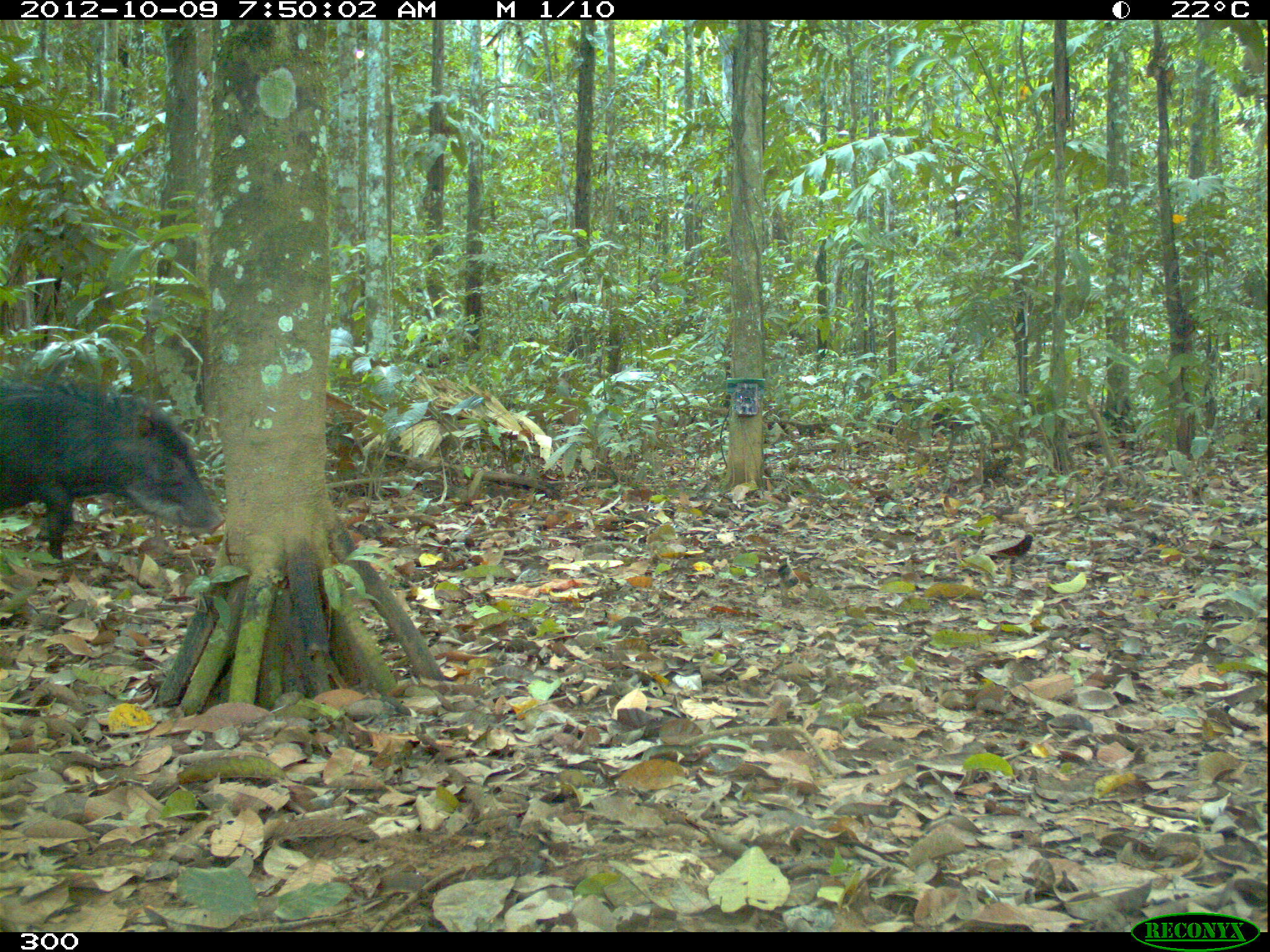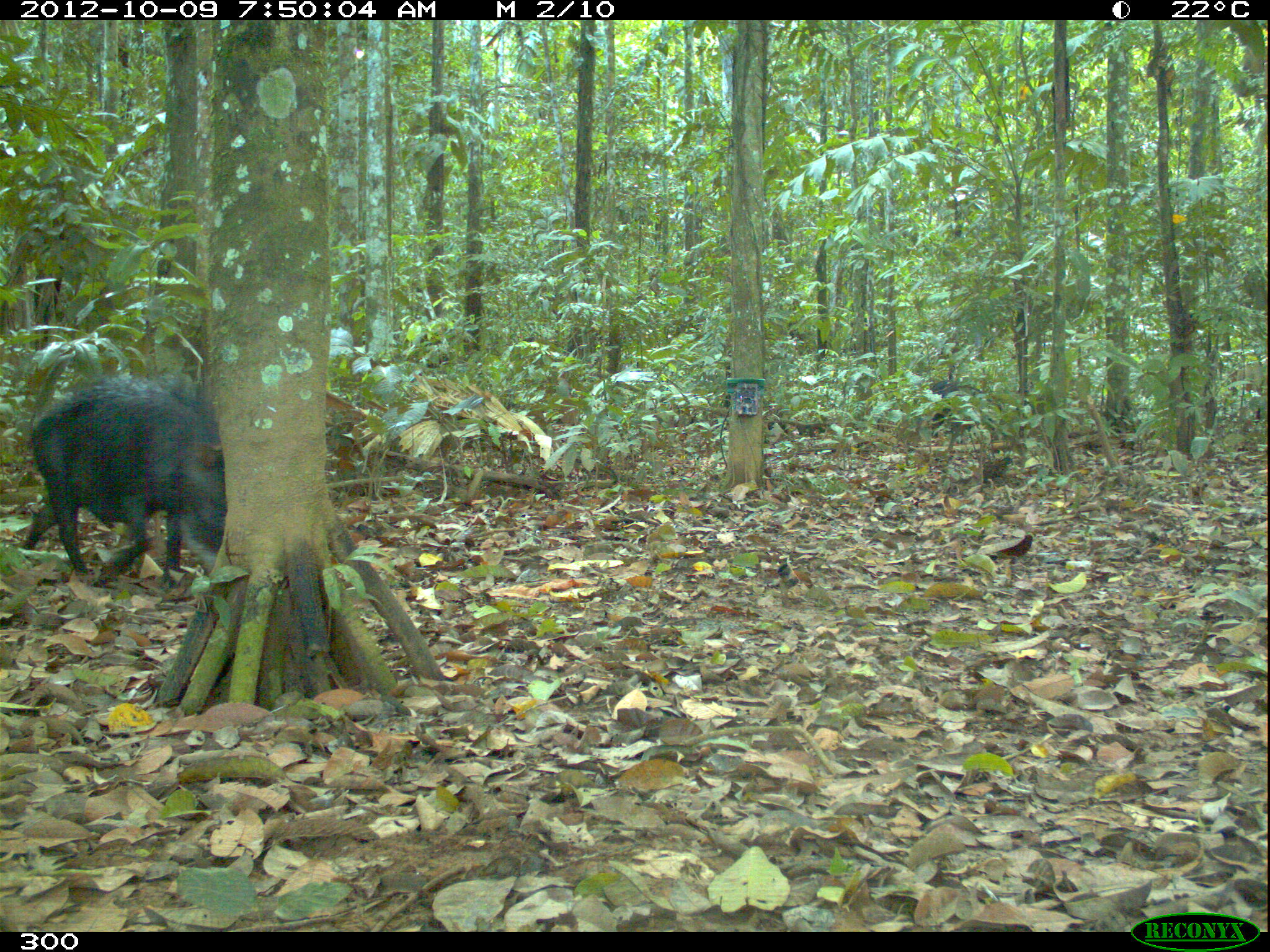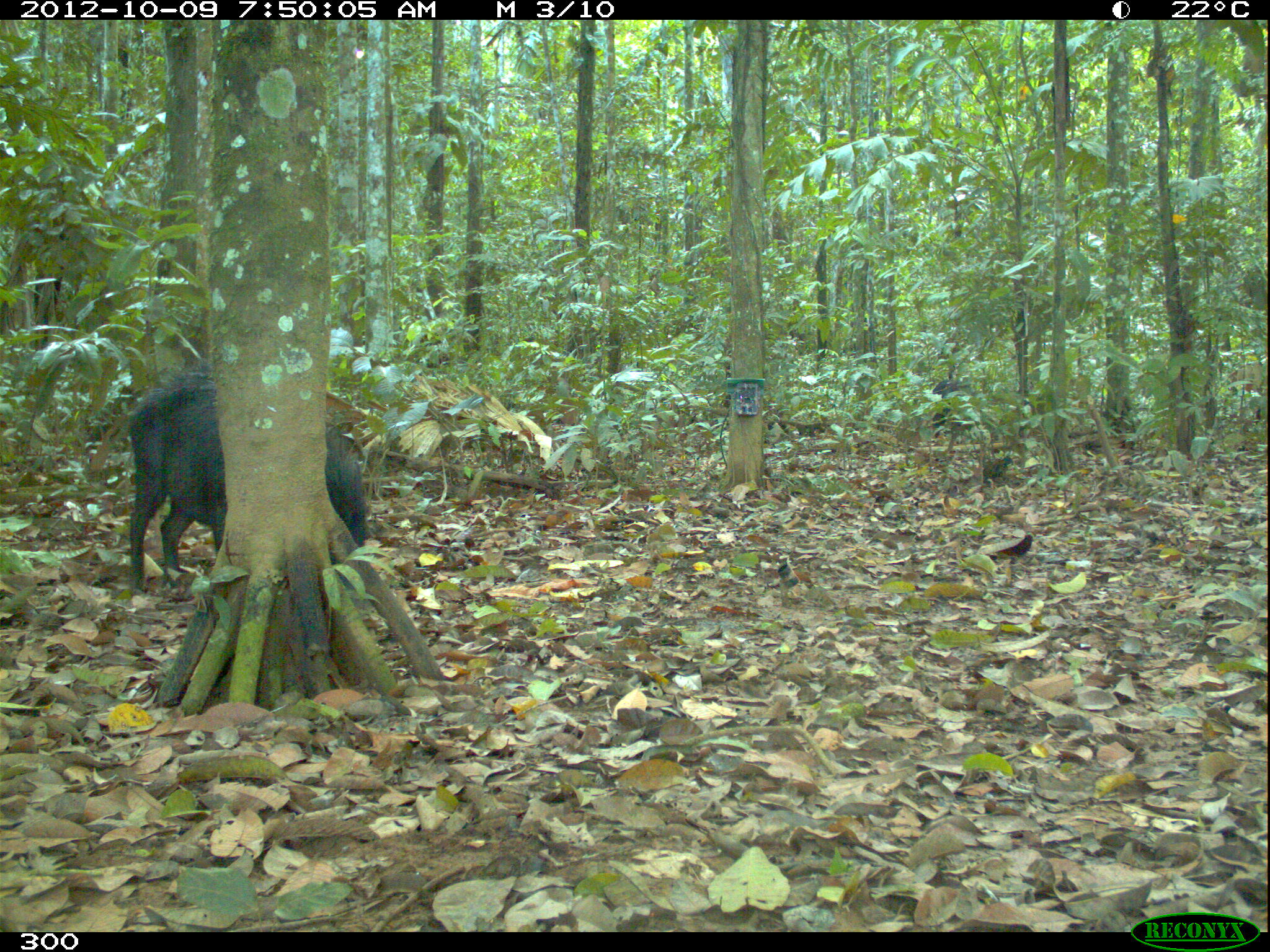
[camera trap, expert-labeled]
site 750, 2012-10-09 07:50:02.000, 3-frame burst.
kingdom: Animalia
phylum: Chordata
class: Mammalia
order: Artiodactyla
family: Tayassuidae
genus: Tayassu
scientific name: Tayassu pecari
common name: white-lipped peccary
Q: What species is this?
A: Tayassu pecari (white-lipped peccary).